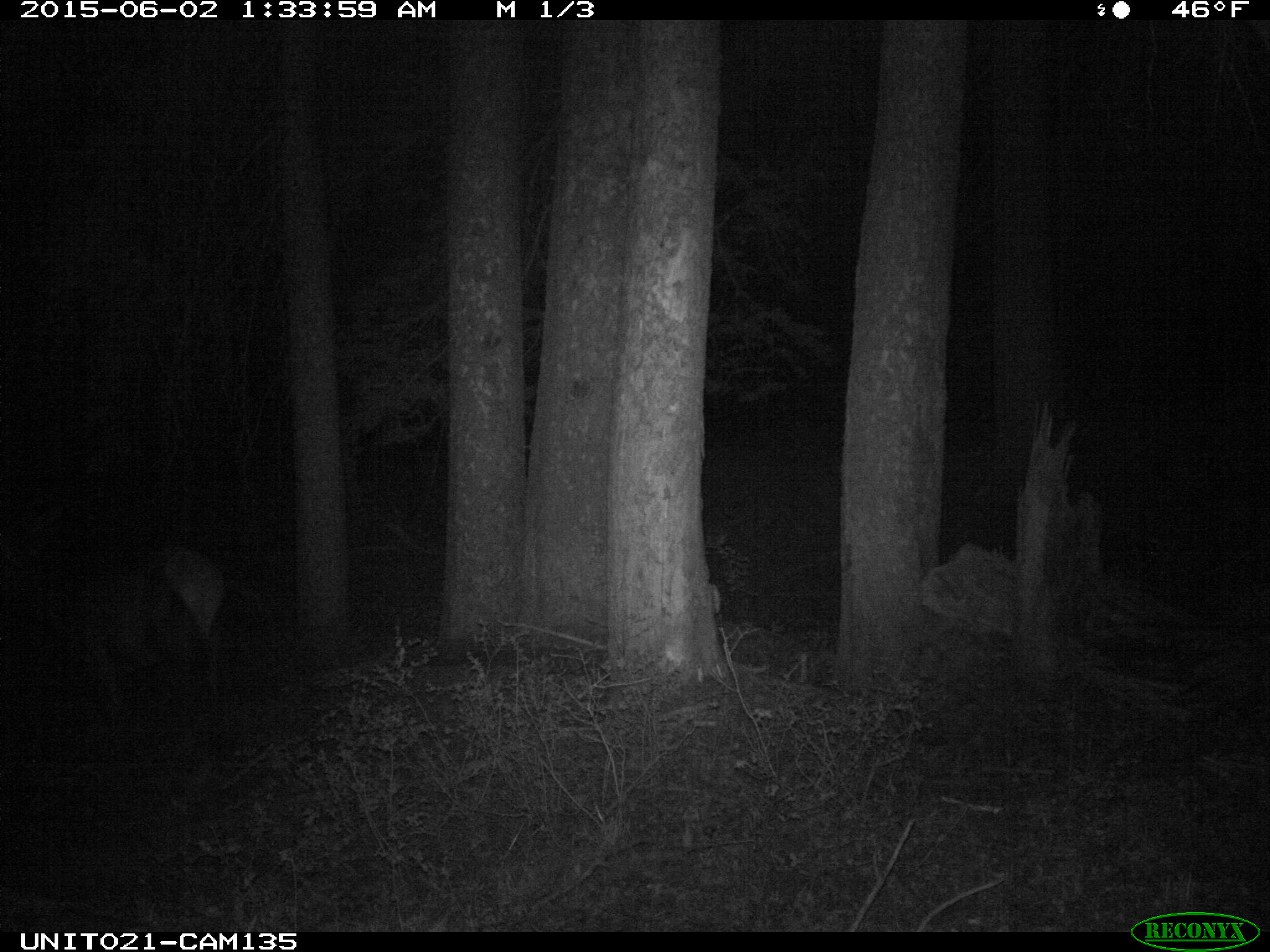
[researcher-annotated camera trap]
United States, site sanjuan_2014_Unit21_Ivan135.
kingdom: Animalia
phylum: Chordata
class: Mammalia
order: Artiodactyla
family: Cervidae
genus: Cervus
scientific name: Cervus elaphus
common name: red deer